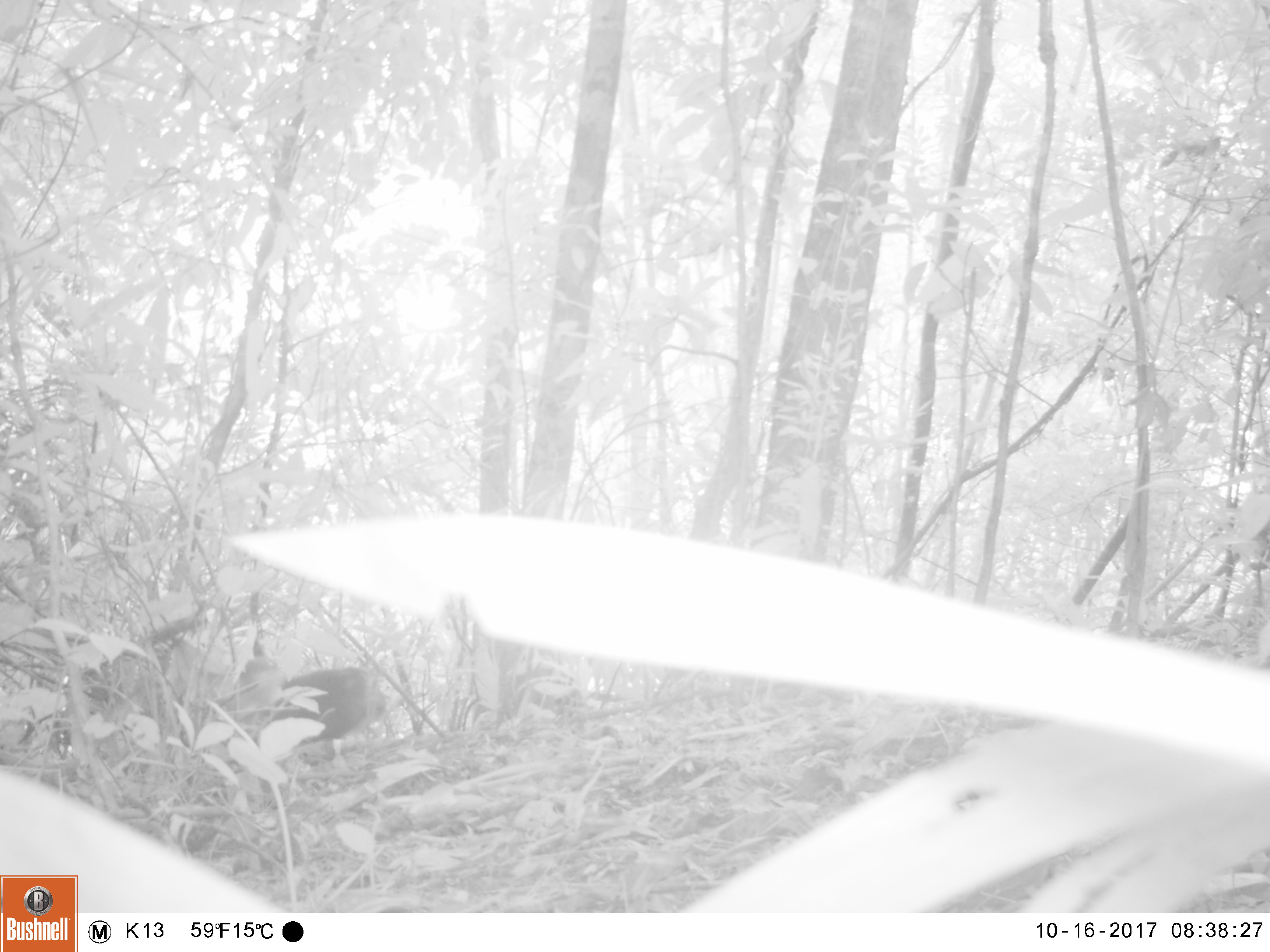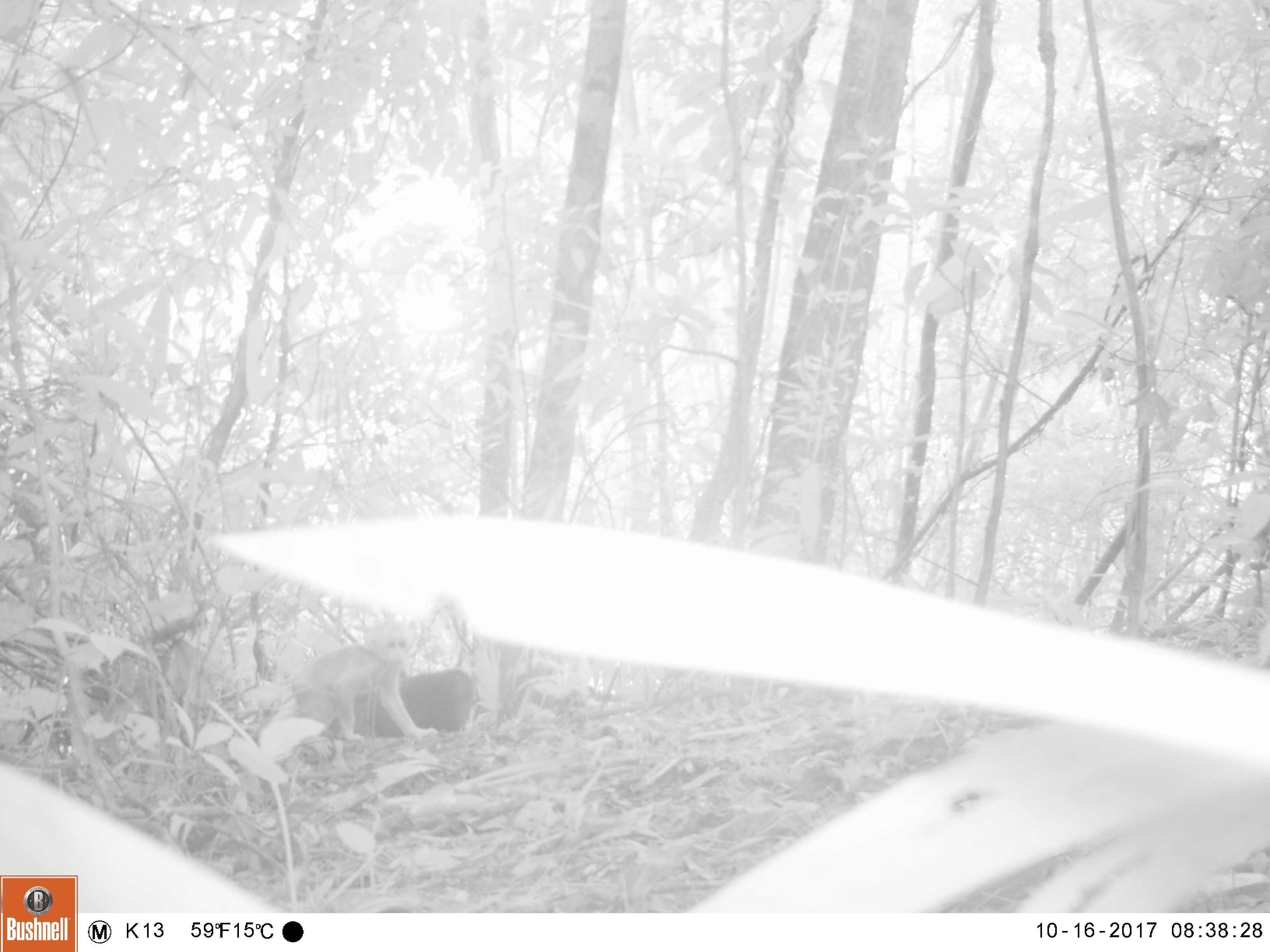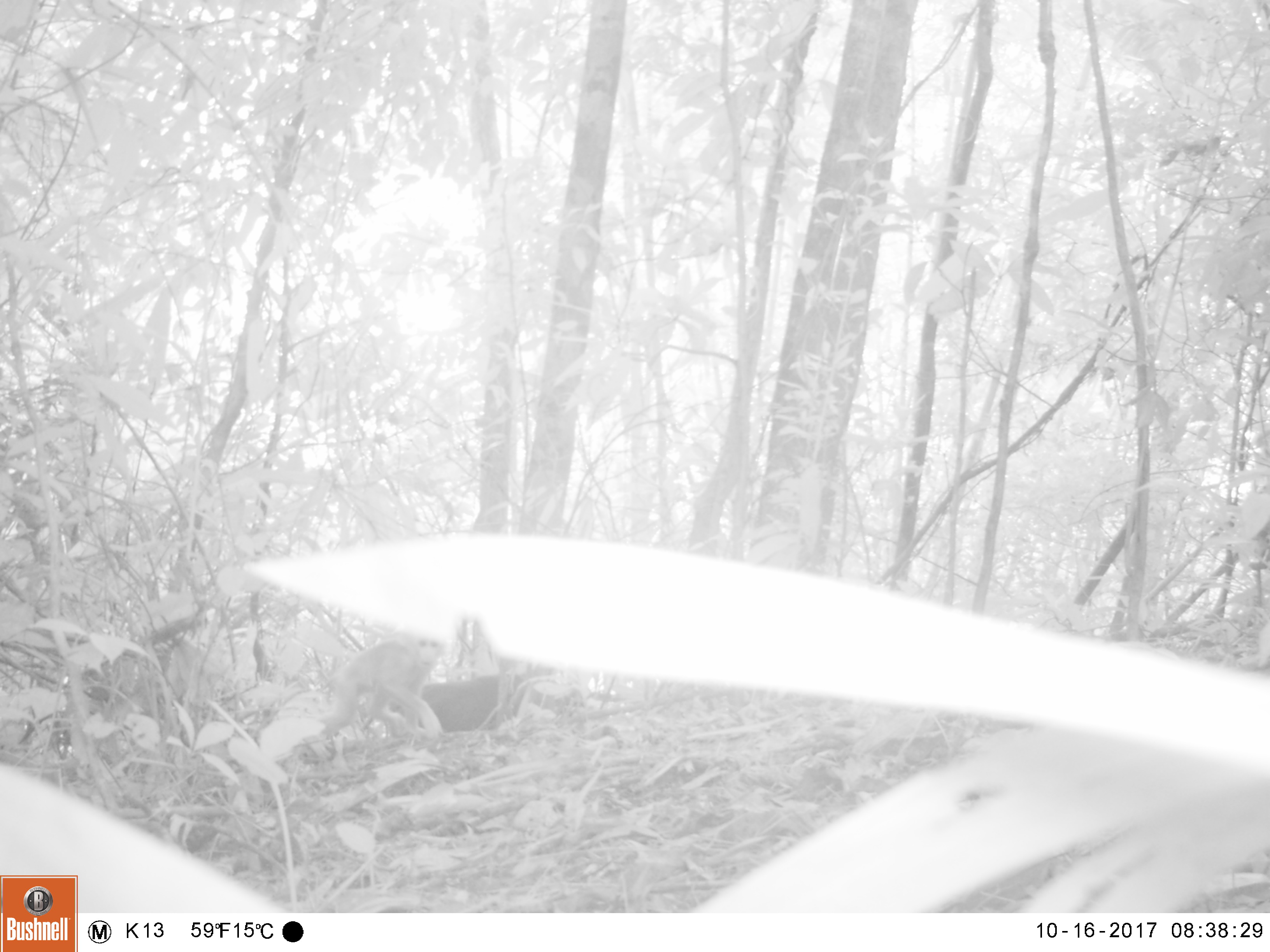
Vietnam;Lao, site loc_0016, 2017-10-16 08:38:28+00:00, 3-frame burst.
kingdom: Animalia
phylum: Chordata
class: Mammalia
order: Primates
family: Cercopithecidae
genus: Macaca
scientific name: Macaca arctoides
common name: stump-tailed macaque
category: stump tailed macaque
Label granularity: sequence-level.